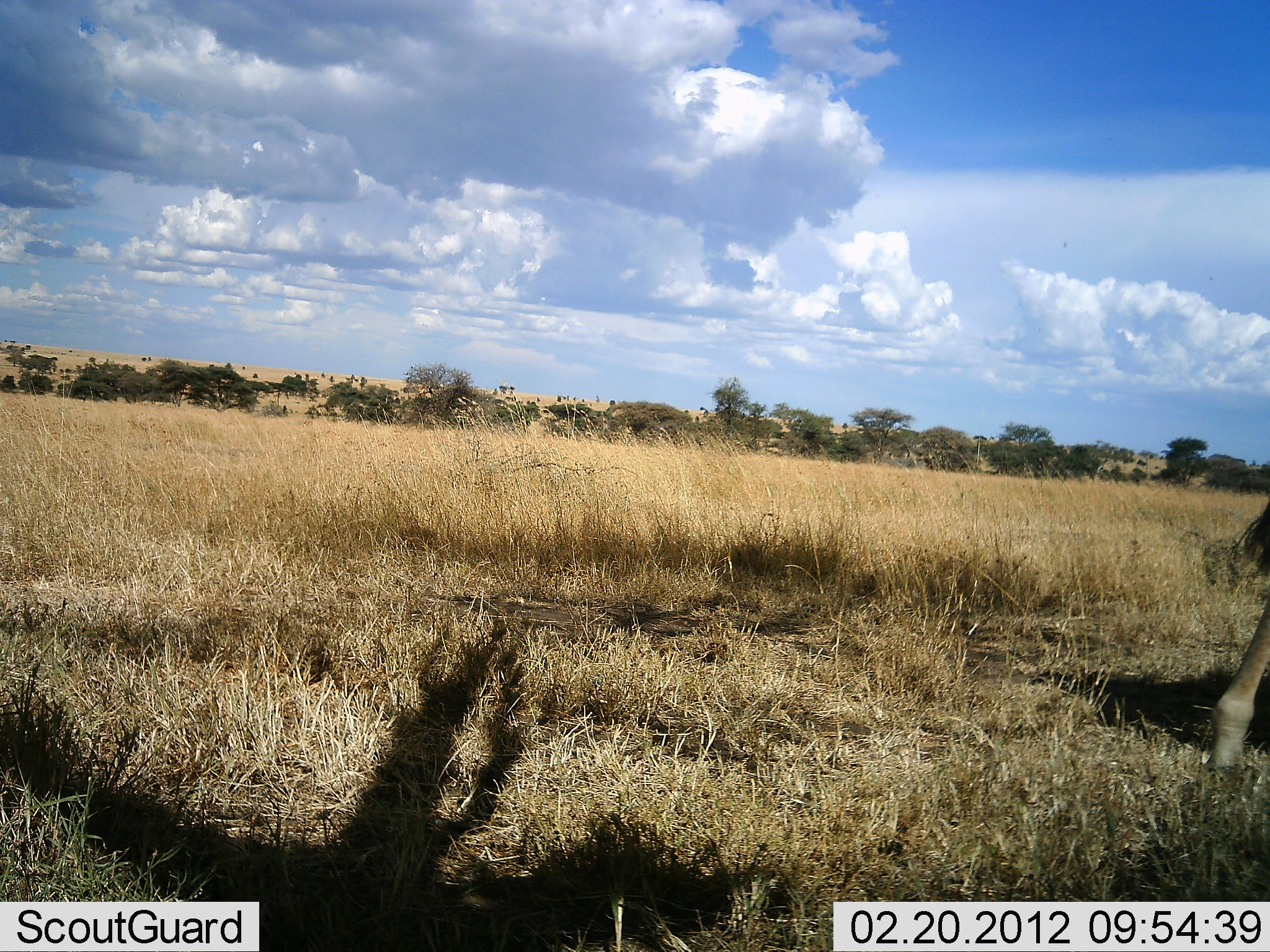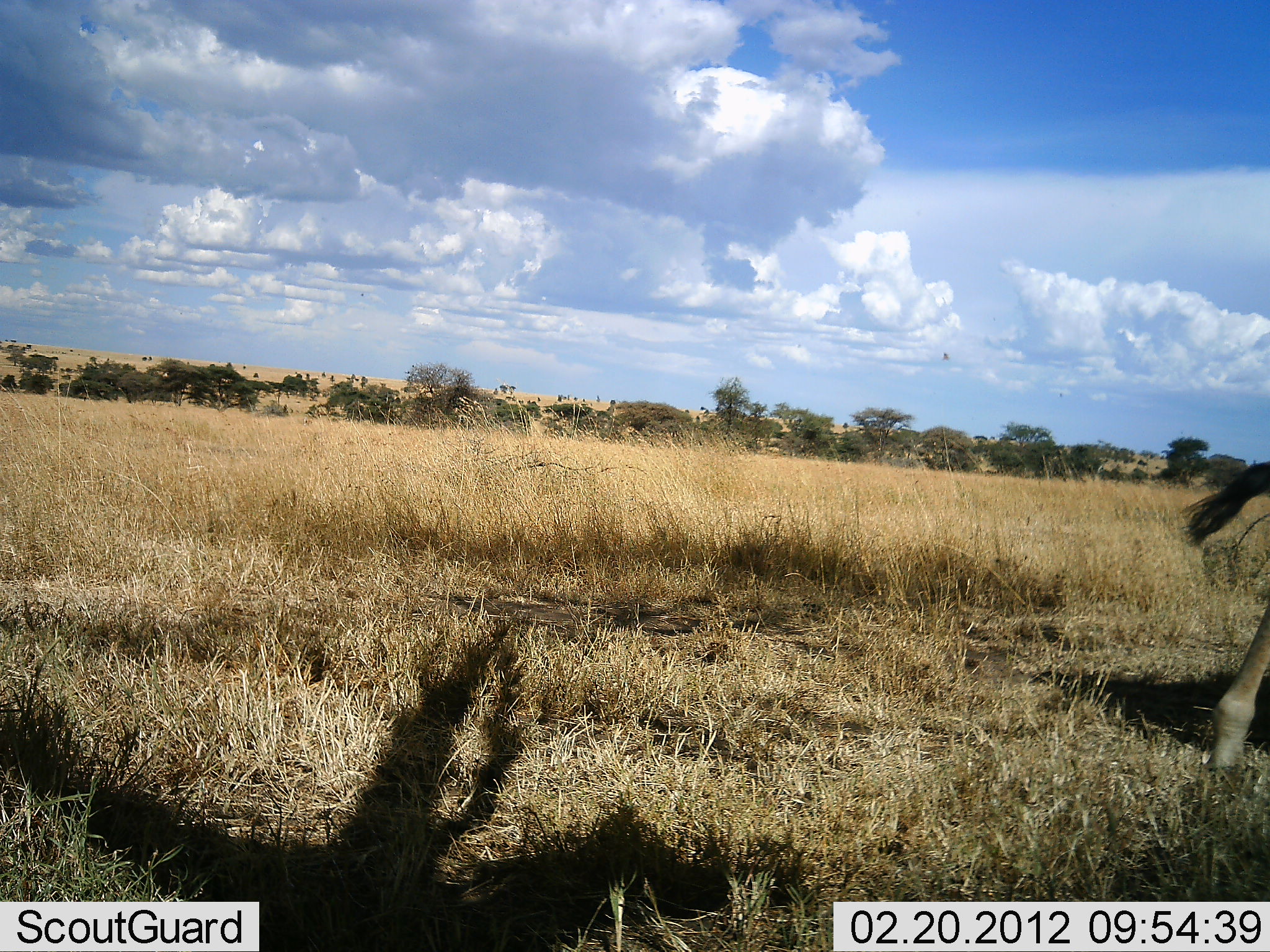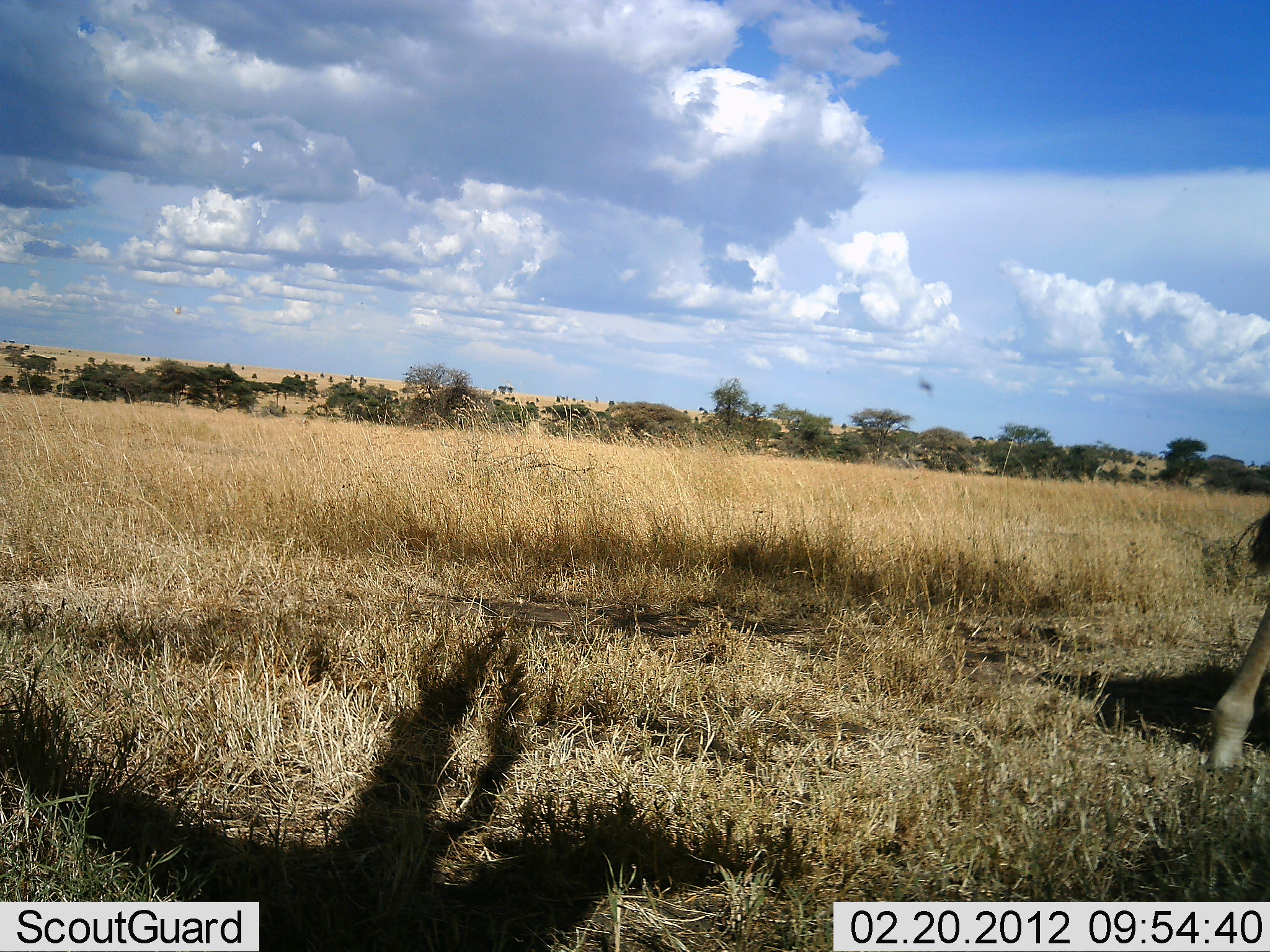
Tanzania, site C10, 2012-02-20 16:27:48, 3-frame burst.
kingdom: Animalia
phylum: Chordata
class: Mammalia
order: Artiodactyla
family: Bovidae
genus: Connochaetes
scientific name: Connochaetes taurinus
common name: blue wildebeest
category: wildebeest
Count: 1.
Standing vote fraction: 57%.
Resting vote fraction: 0%.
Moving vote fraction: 43%.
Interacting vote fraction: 0%.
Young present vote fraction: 14%.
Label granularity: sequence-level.